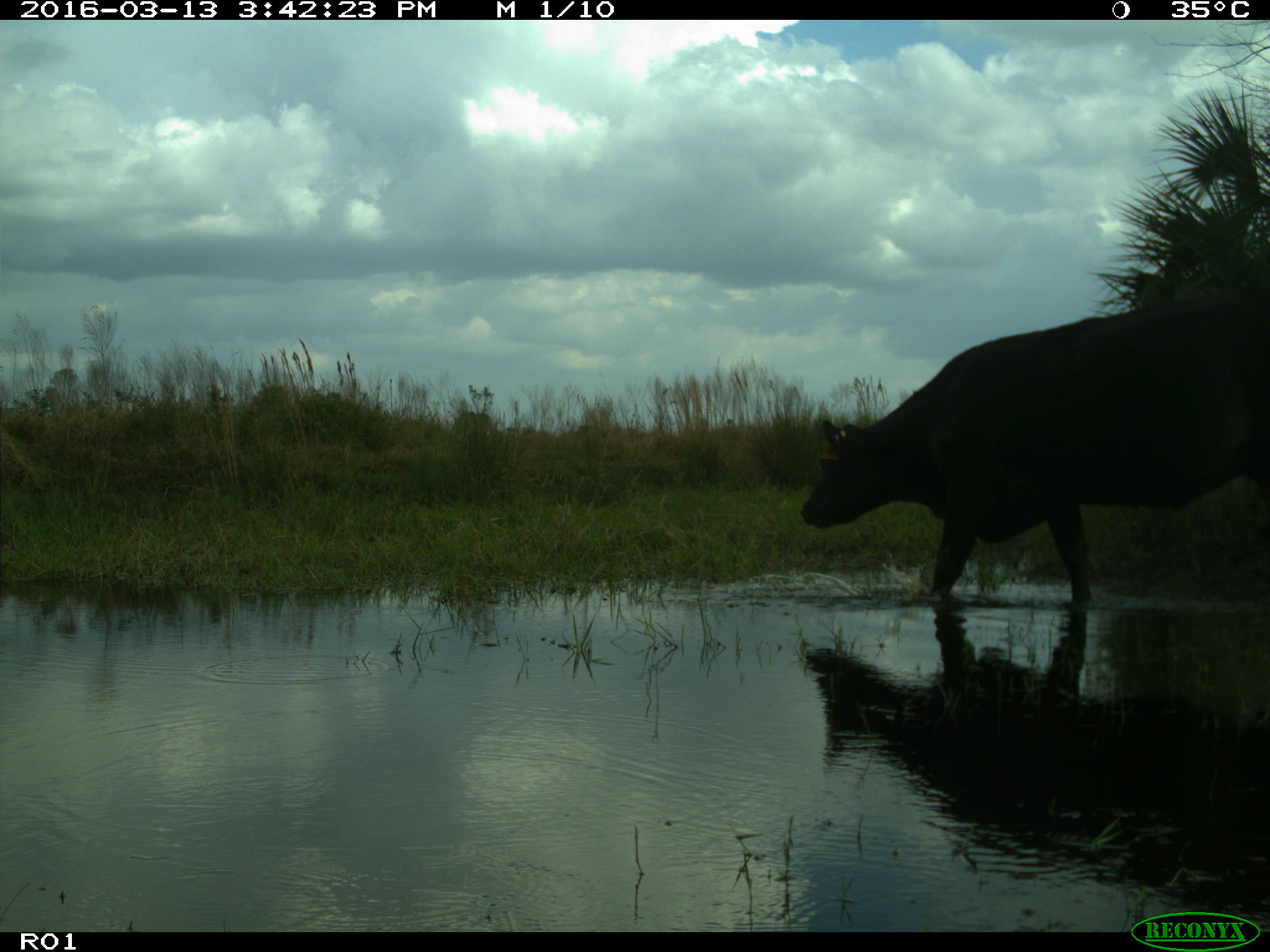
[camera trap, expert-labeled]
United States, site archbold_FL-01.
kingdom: Animalia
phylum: Chordata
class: Mammalia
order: Artiodactyla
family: Bovidae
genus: Bos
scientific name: Bos taurus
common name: domestic cow